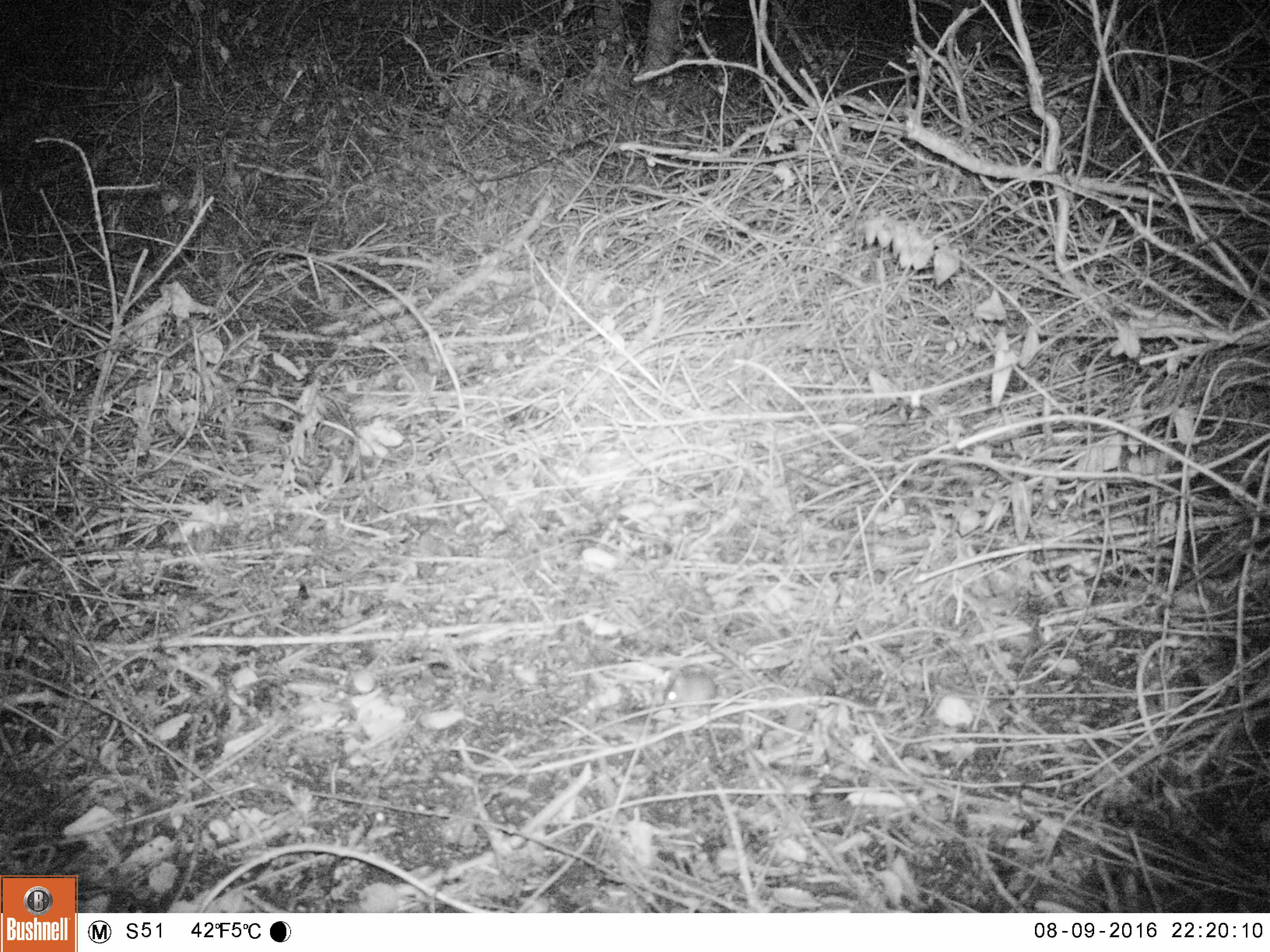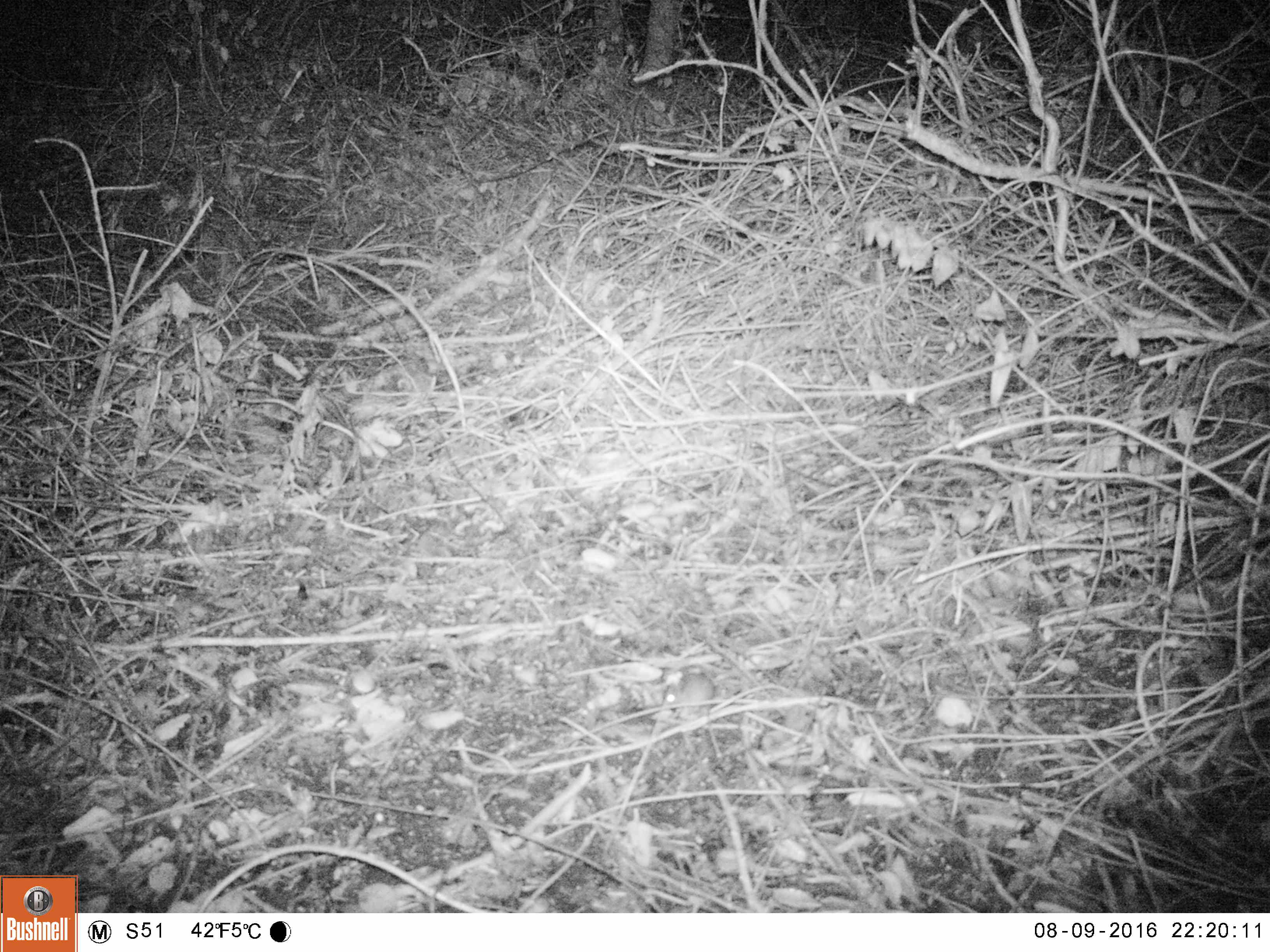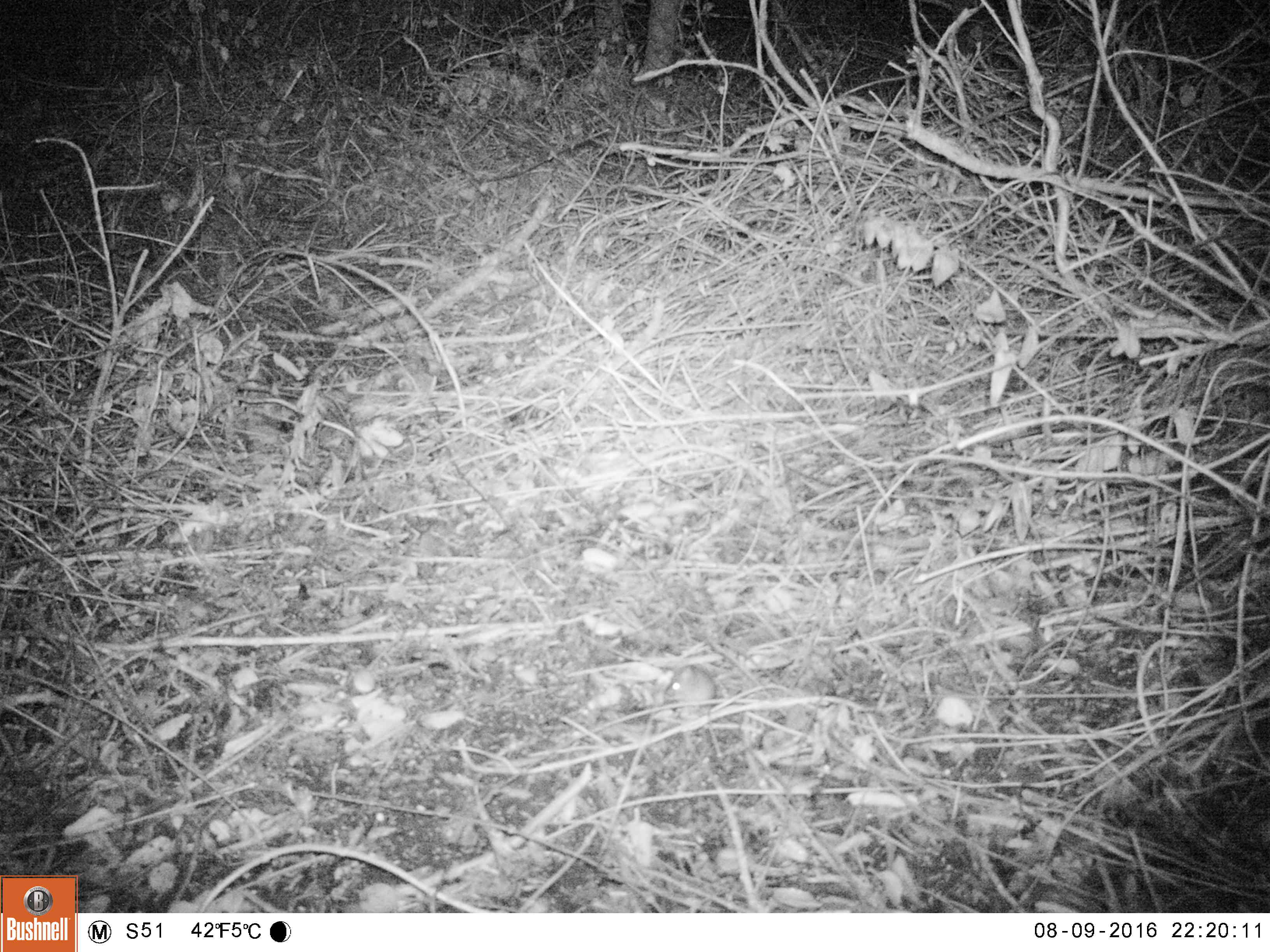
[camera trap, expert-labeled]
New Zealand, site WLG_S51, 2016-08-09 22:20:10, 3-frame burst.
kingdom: Animalia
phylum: Chordata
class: Mammalia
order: Rodentia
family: Muridae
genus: Mus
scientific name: Mus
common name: mouse